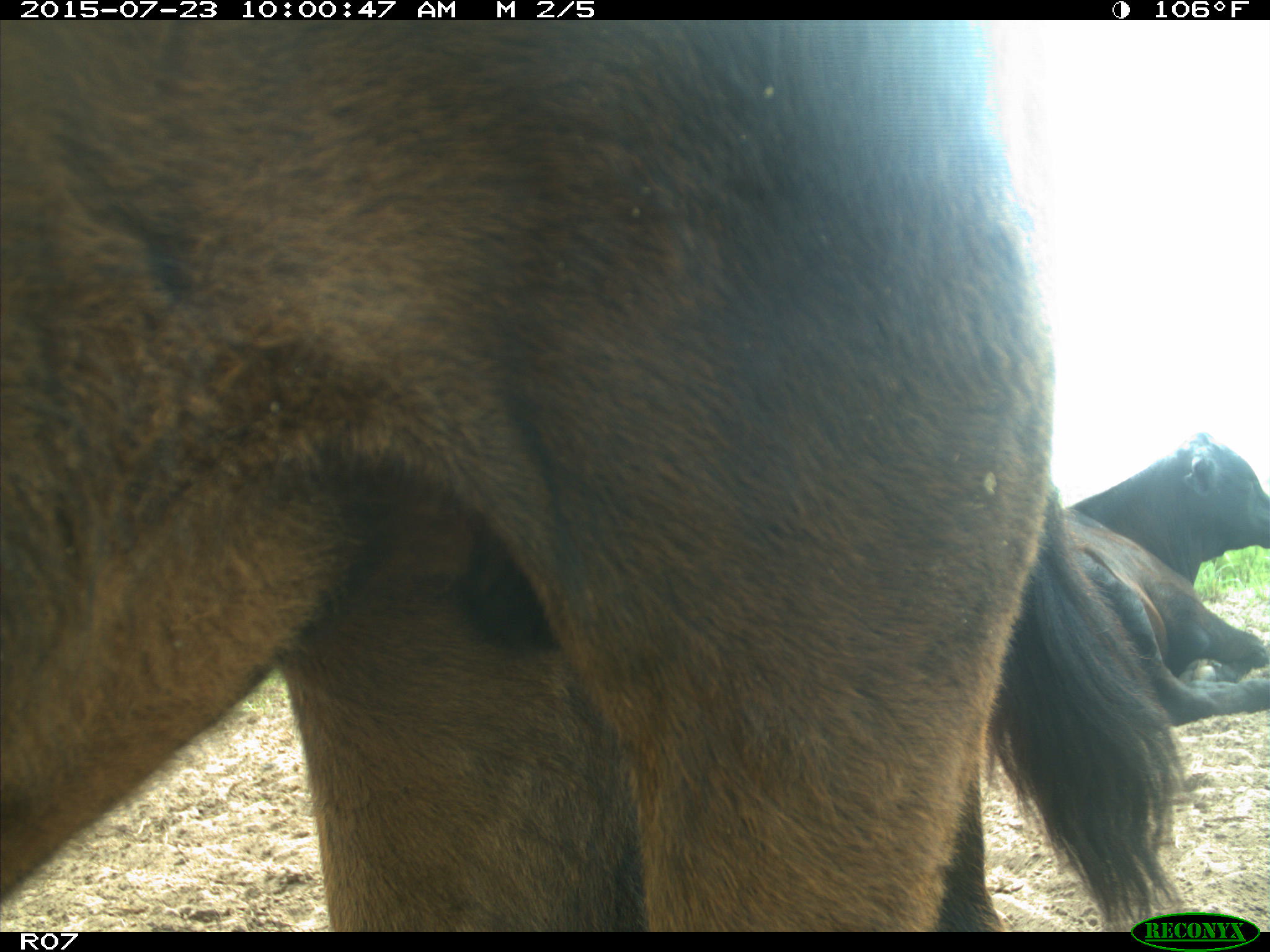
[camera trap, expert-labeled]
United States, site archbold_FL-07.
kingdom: Animalia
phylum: Chordata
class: Mammalia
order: Artiodactyla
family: Bovidae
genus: Bos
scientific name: Bos taurus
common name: domestic cow